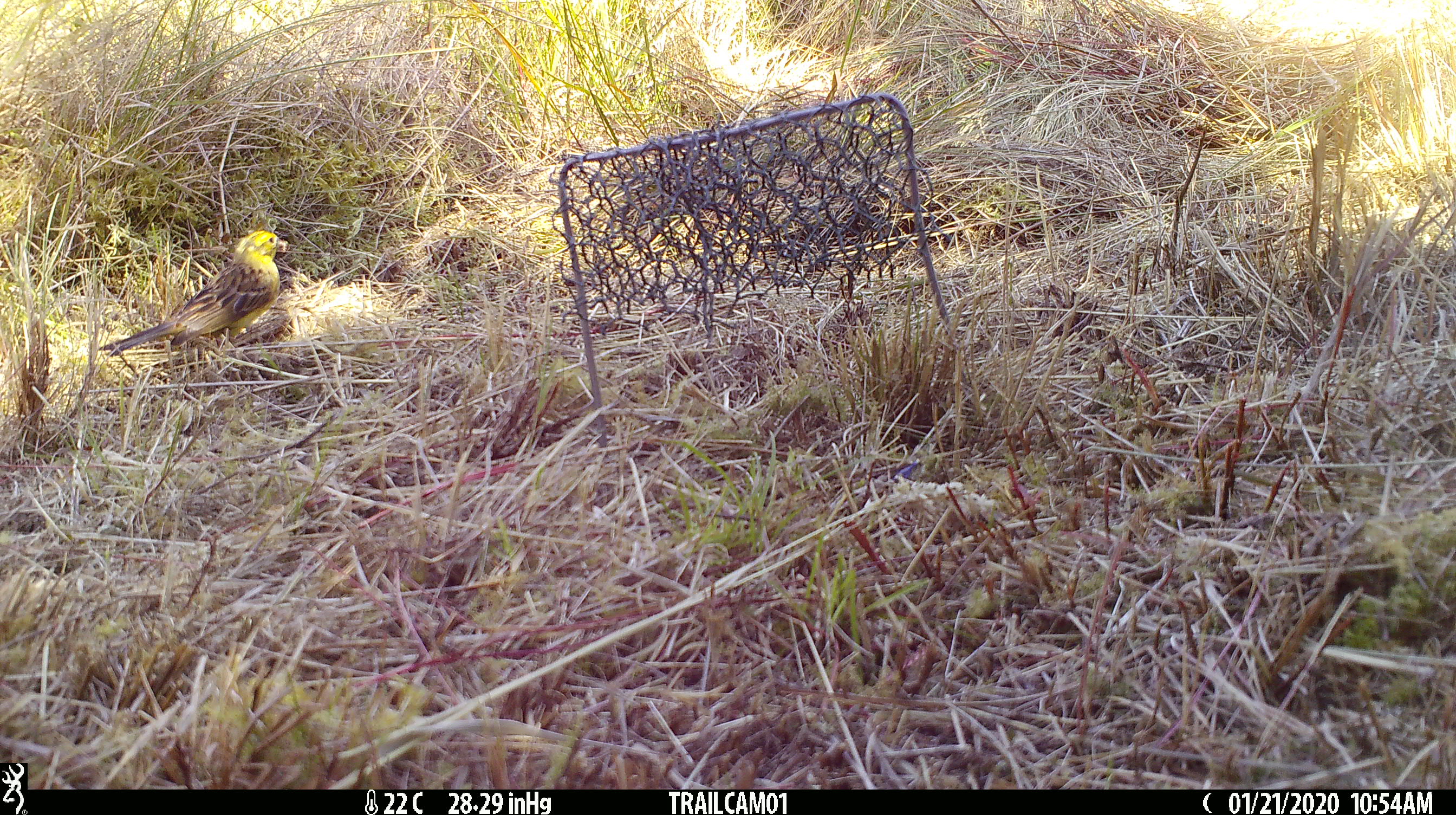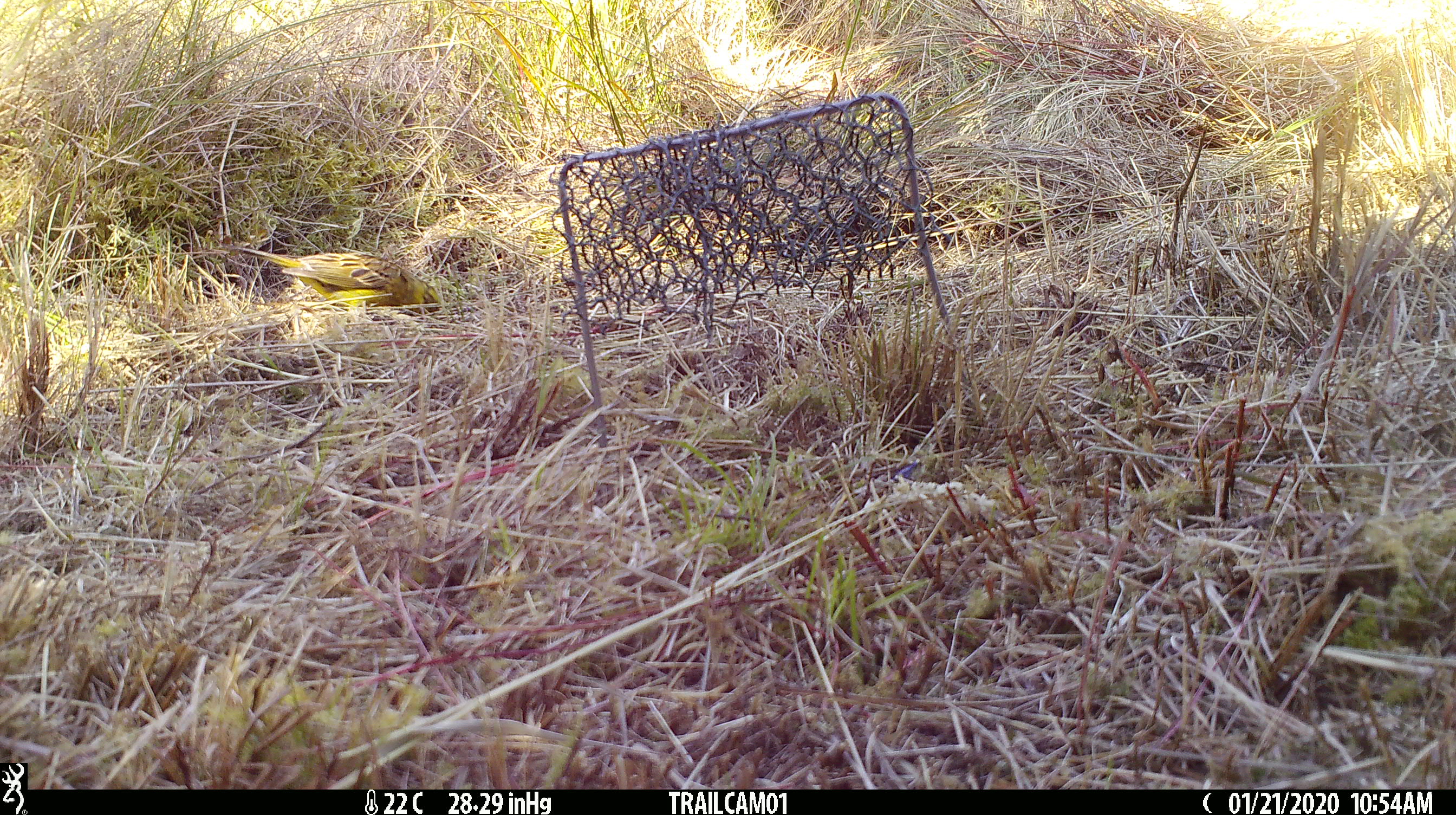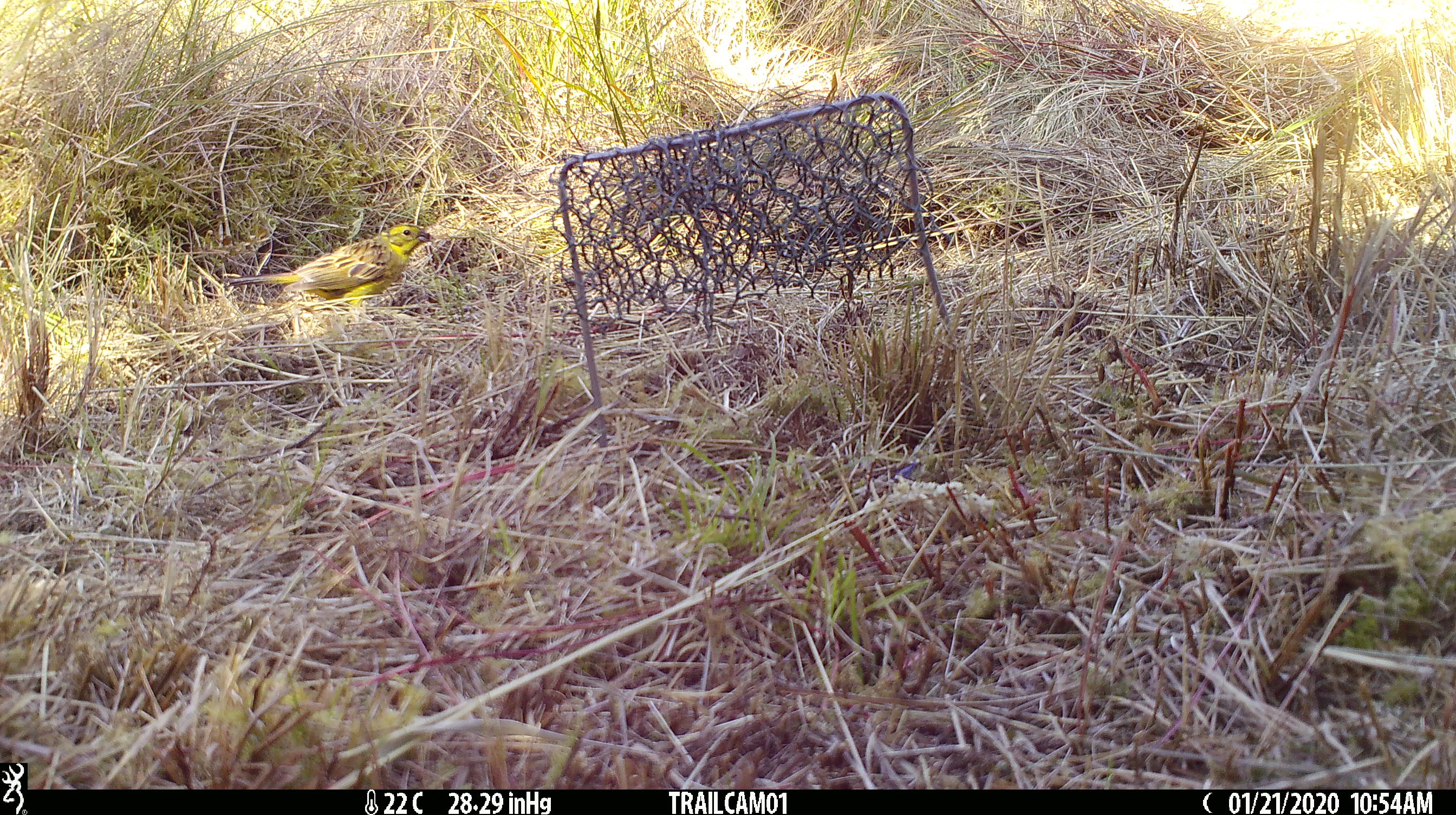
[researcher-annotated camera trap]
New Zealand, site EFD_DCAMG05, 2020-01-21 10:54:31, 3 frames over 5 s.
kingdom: Animalia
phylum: Chordata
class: Aves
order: Passeriformes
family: Emberizidae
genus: Emberiza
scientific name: Emberiza citrinella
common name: yellowhammer